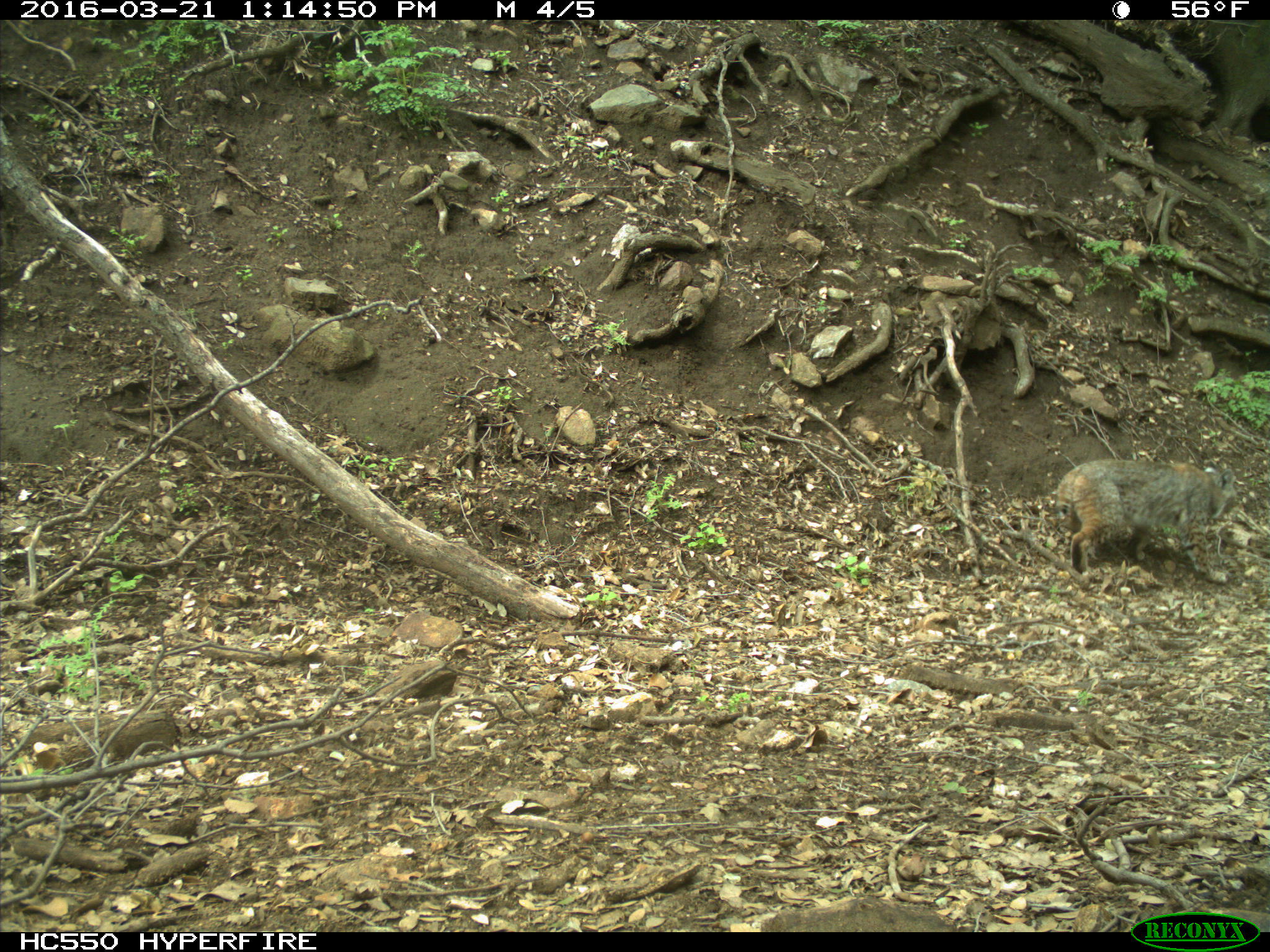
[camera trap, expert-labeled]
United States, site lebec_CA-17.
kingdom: Animalia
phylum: Chordata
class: Mammalia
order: Carnivora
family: Felidae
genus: Lynx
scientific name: Lynx rufus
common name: bobcat